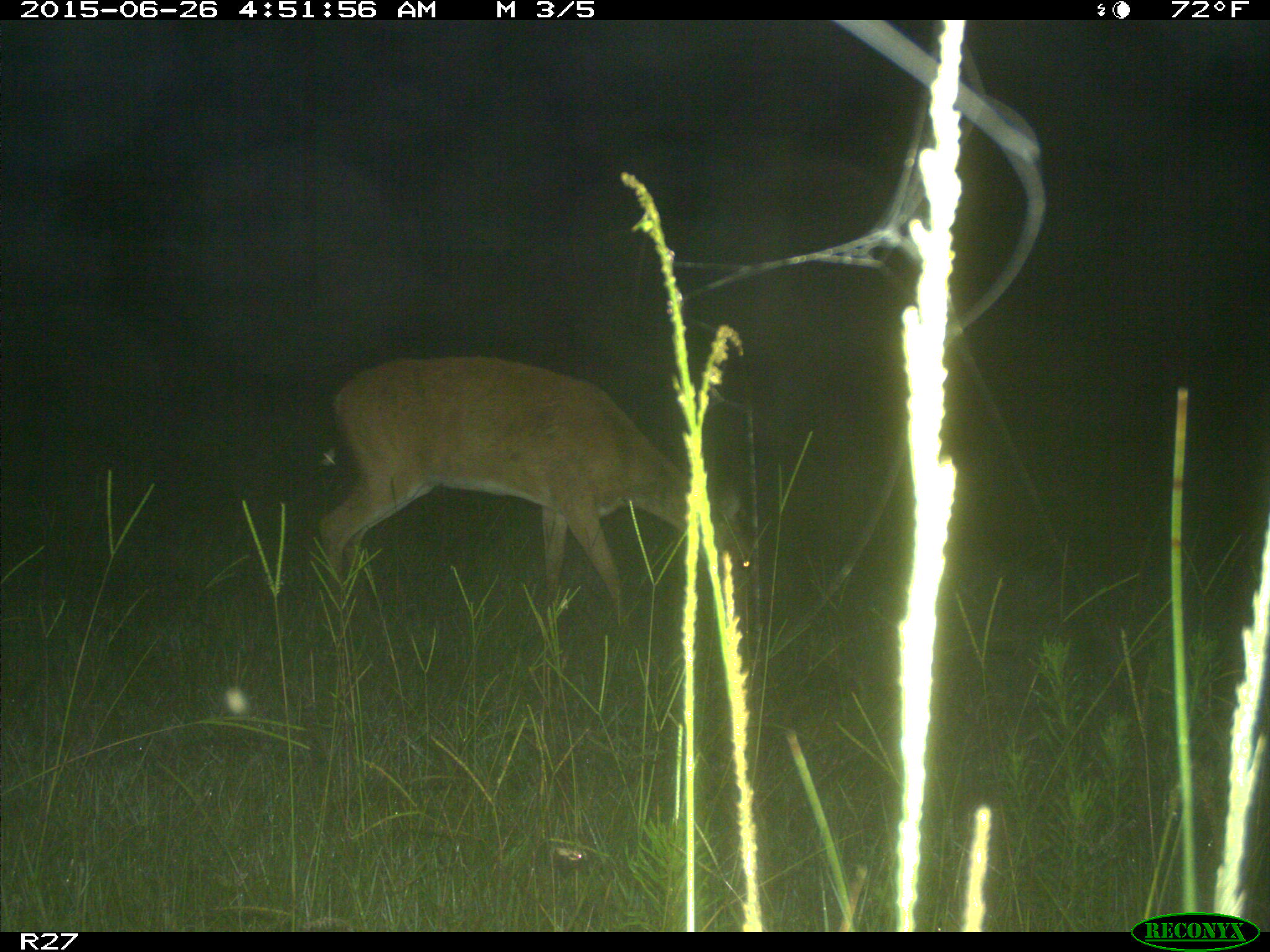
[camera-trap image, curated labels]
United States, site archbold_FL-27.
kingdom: Animalia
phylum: Chordata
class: Mammalia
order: Artiodactyla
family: Cervidae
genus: Odocoileus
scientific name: Odocoileus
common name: deer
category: unidentified deer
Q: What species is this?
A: Unidentified deer (deer) (Odocoileus).